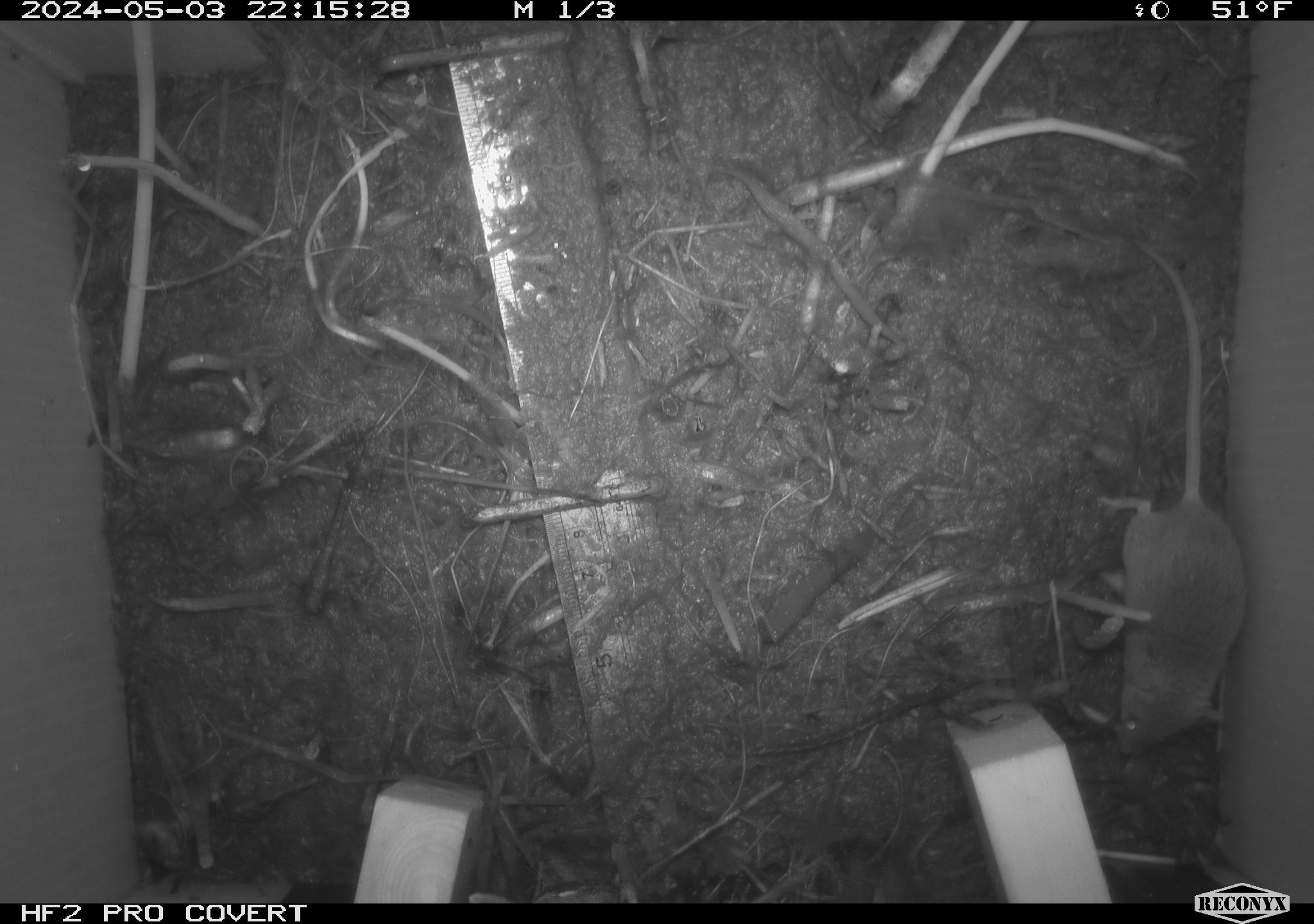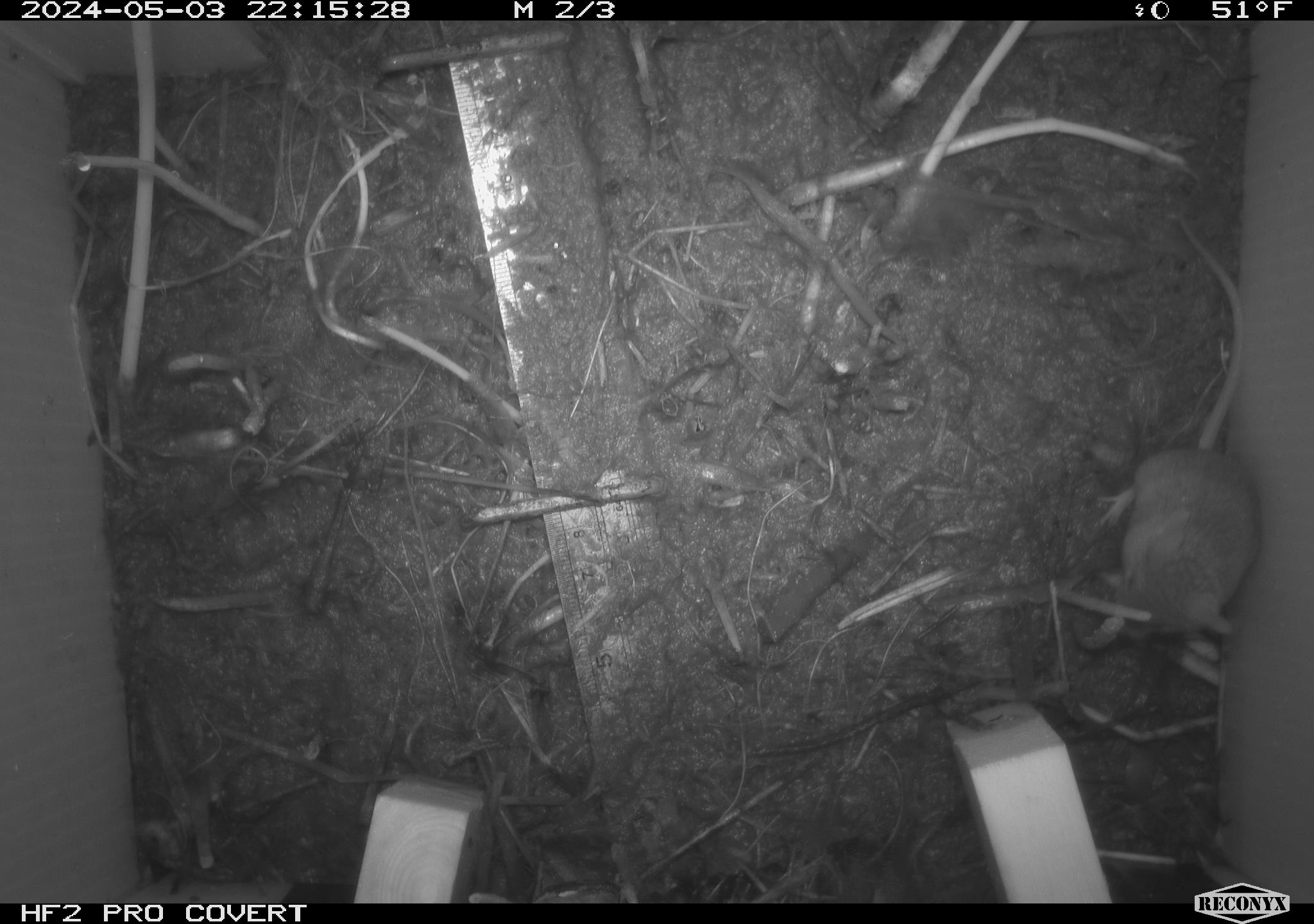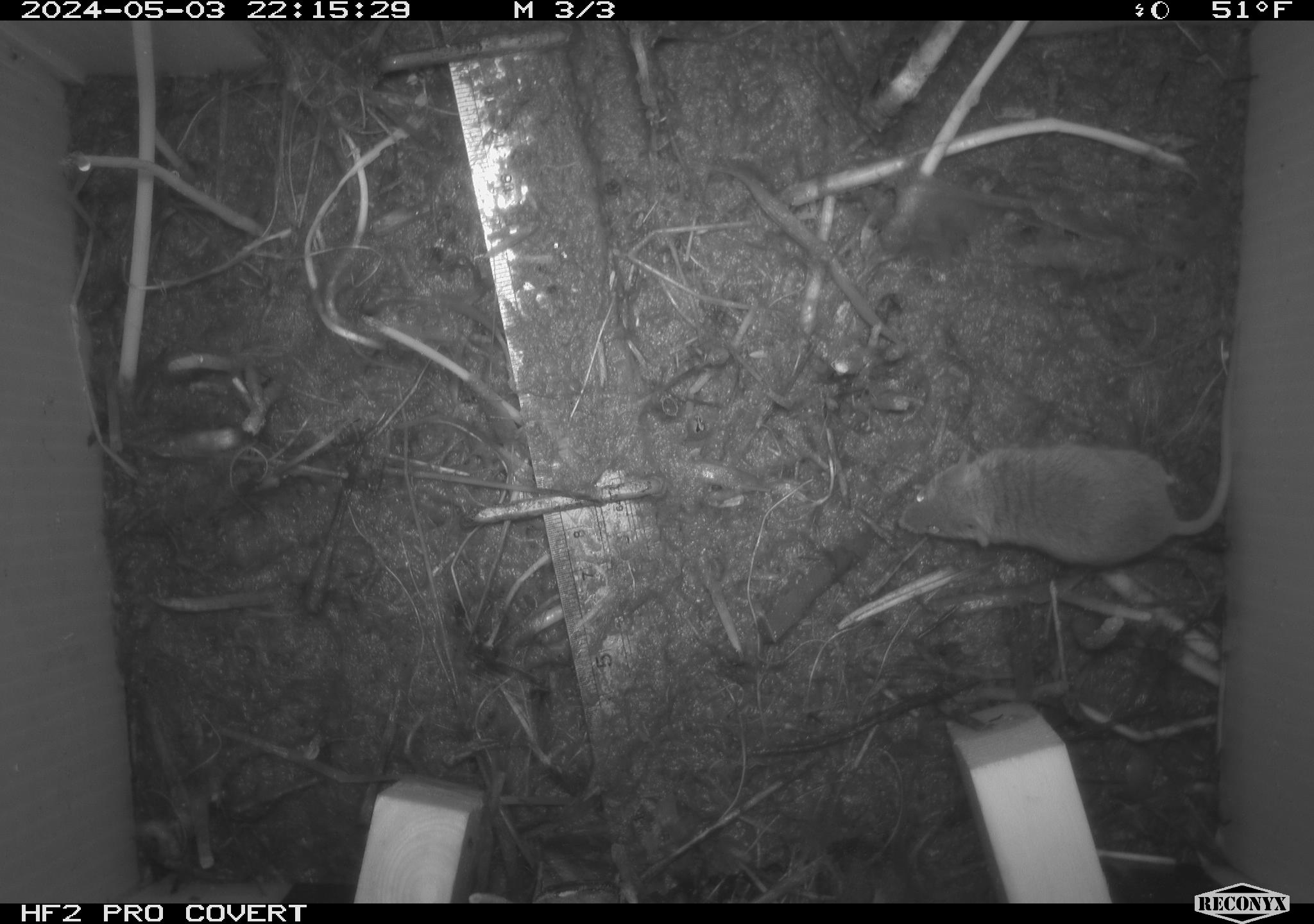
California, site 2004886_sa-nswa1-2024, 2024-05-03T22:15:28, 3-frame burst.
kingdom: Animalia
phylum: Chordata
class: Mammalia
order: Rodentia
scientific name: Rodentia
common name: mouse species